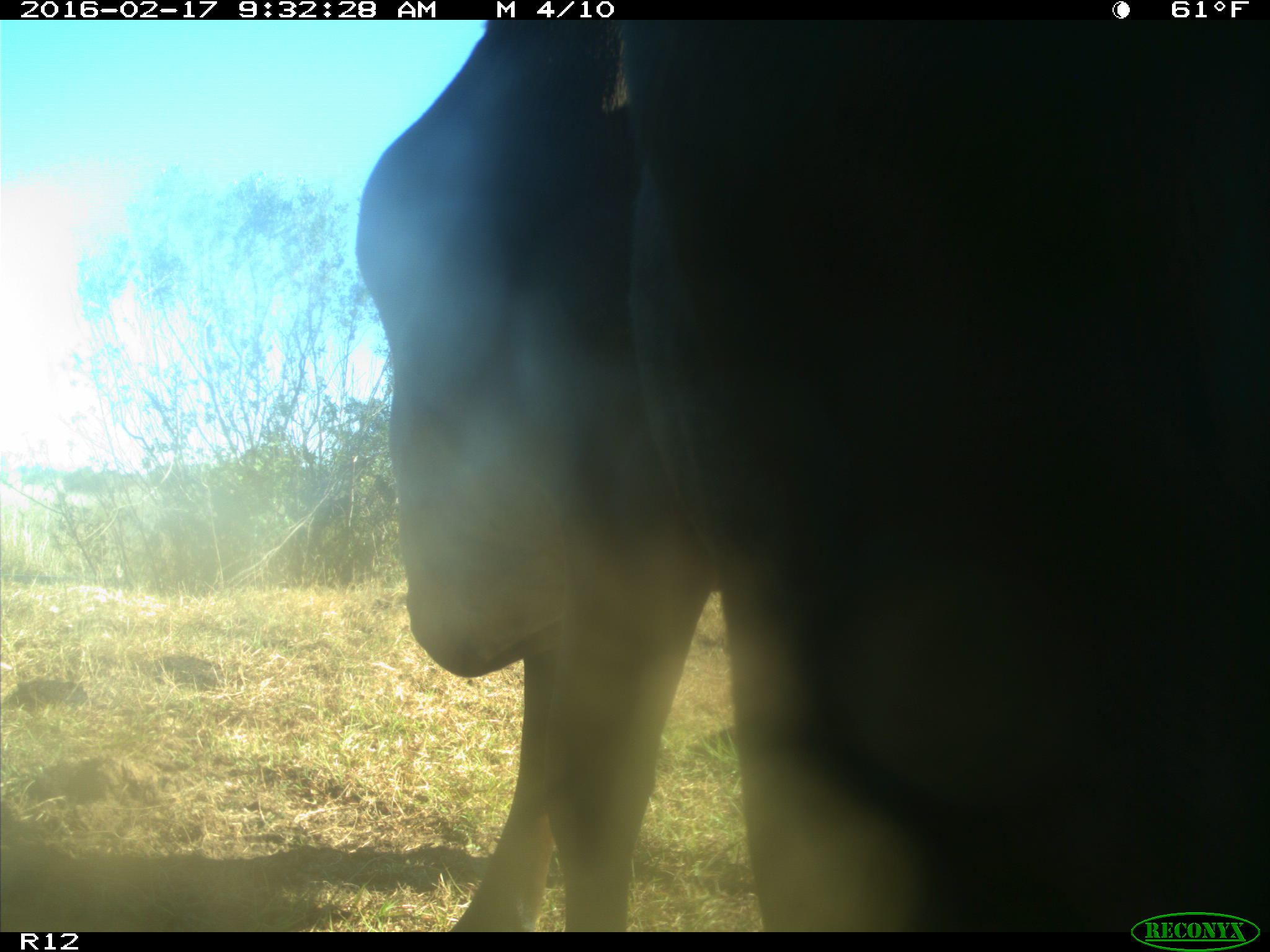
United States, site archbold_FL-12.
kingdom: Animalia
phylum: Chordata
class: Mammalia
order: Artiodactyla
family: Bovidae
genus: Bos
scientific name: Bos taurus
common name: domestic cow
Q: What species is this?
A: Bos taurus (domestic cow).